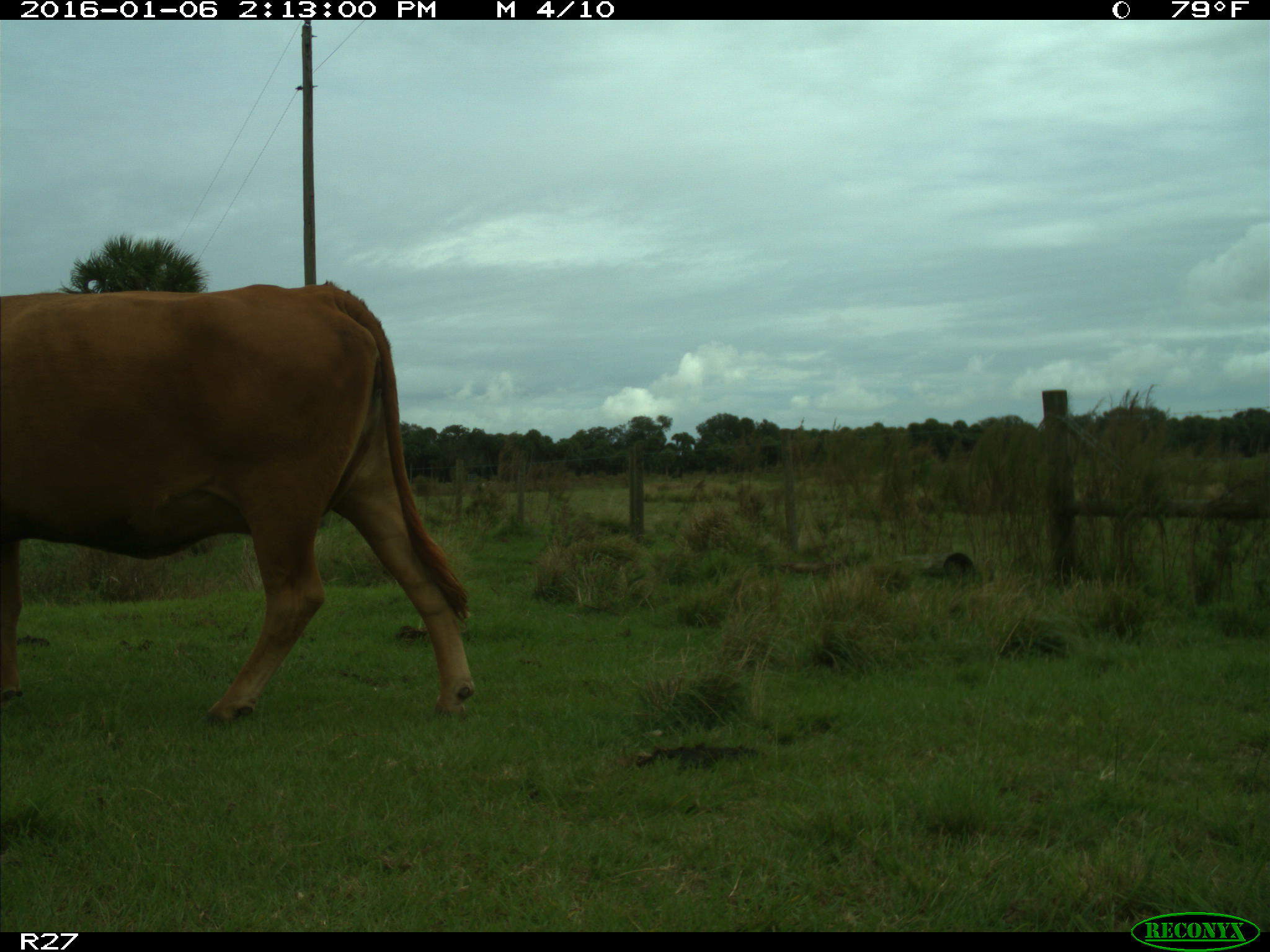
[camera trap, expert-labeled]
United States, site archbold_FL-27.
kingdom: Animalia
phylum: Chordata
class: Mammalia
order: Artiodactyla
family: Bovidae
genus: Bos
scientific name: Bos taurus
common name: domestic cow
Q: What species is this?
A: Bos taurus (domestic cow).